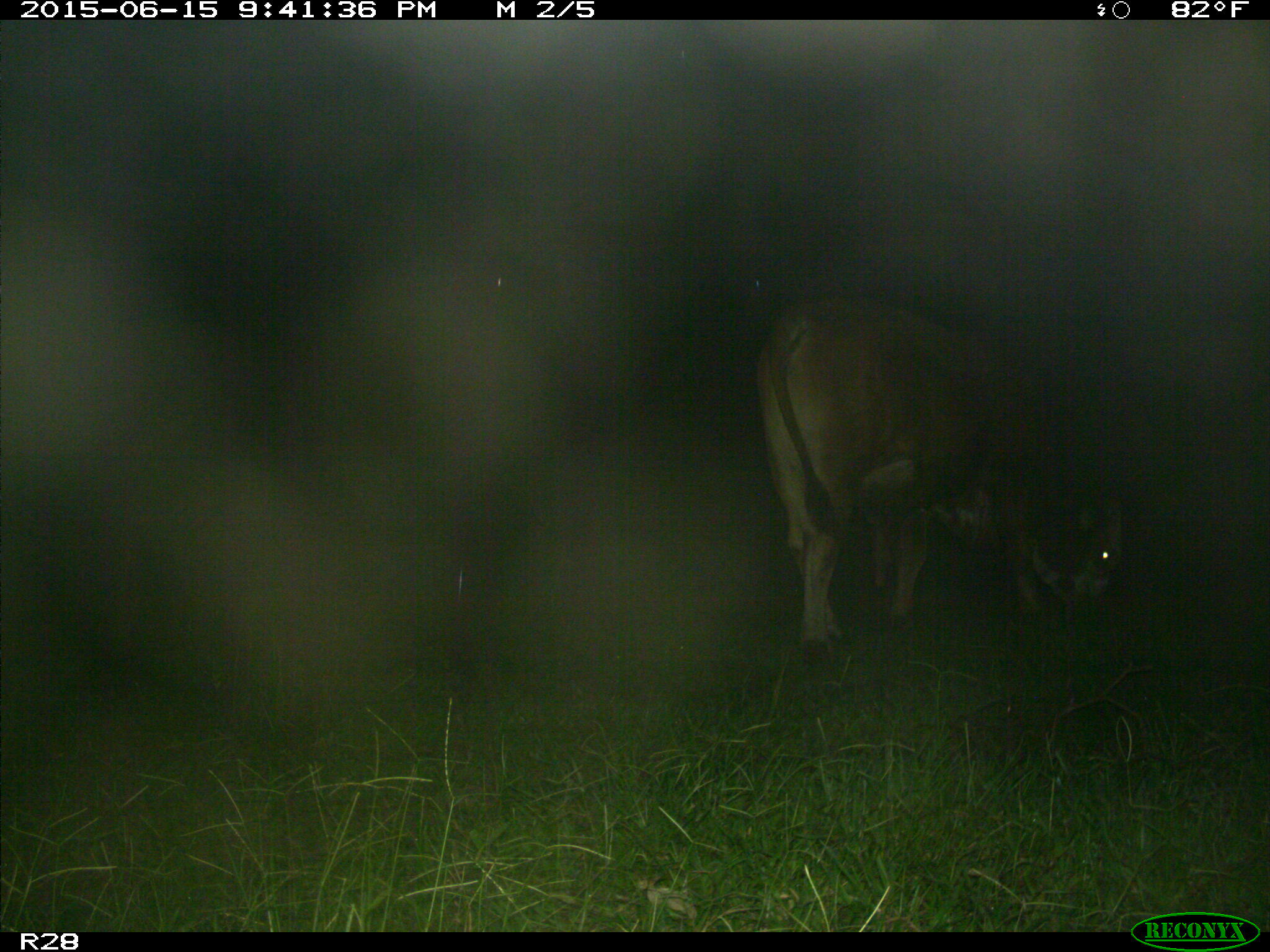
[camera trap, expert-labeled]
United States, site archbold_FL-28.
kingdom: Animalia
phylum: Chordata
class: Mammalia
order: Artiodactyla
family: Bovidae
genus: Bos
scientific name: Bos taurus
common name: domestic cow